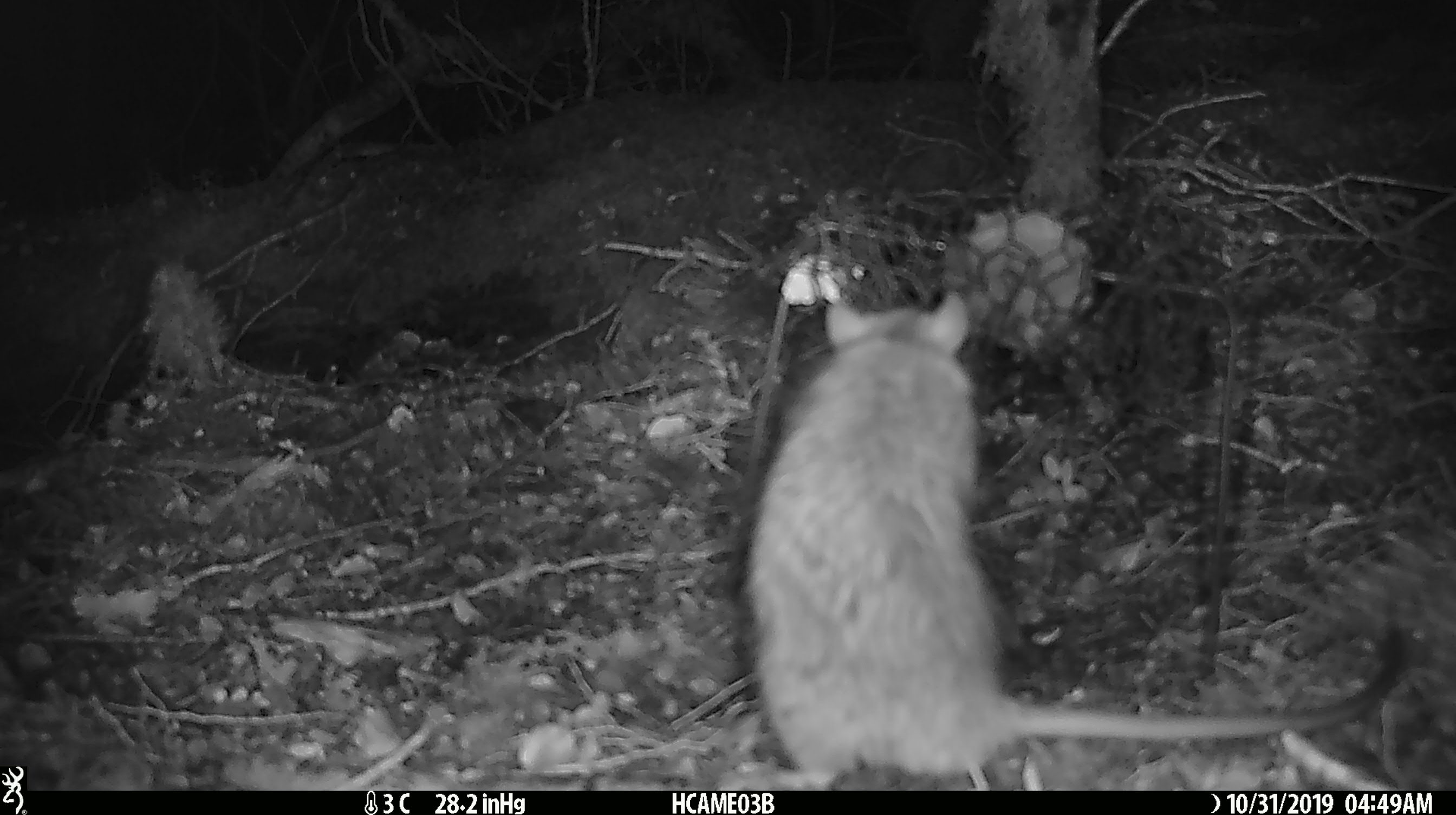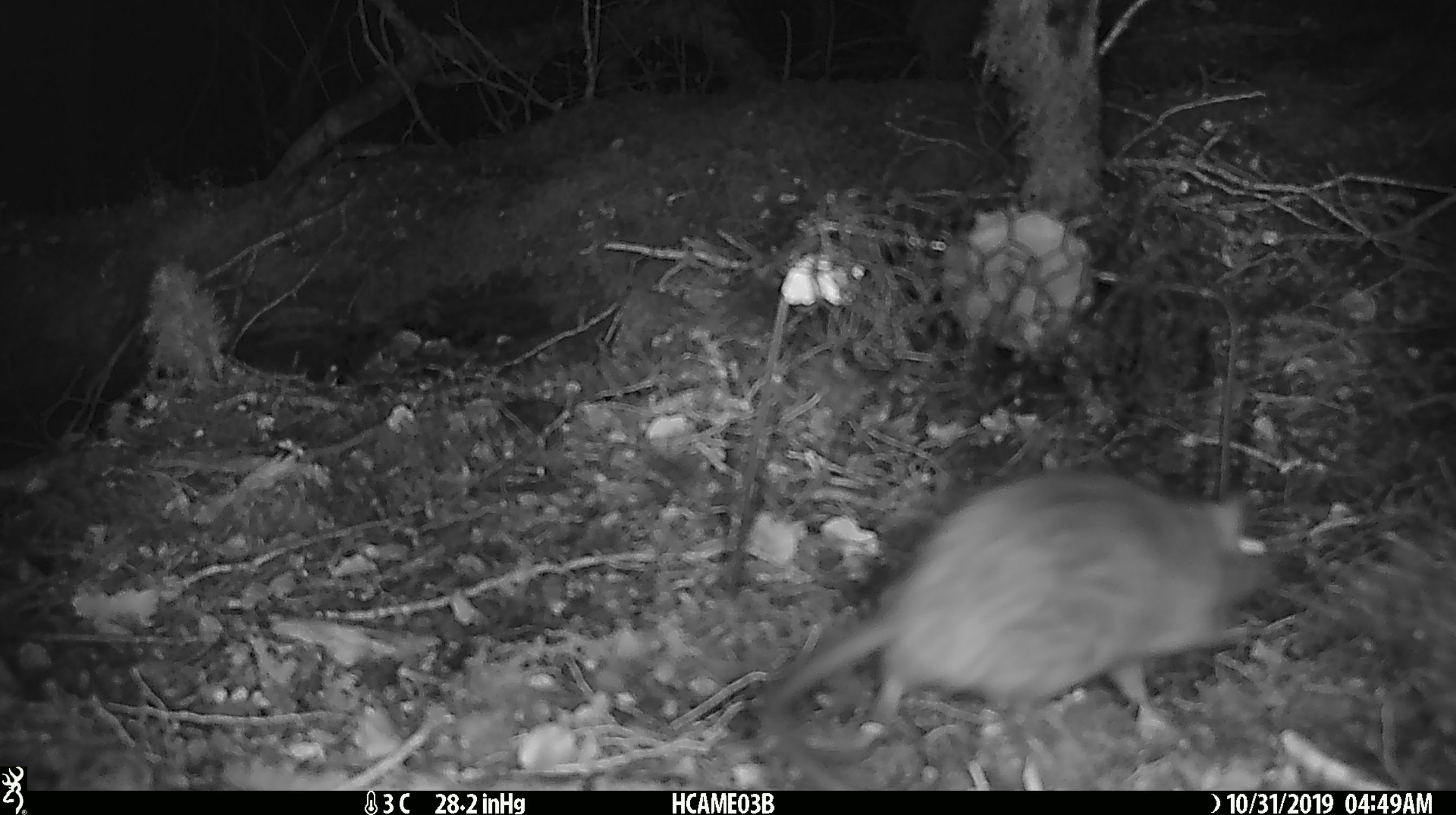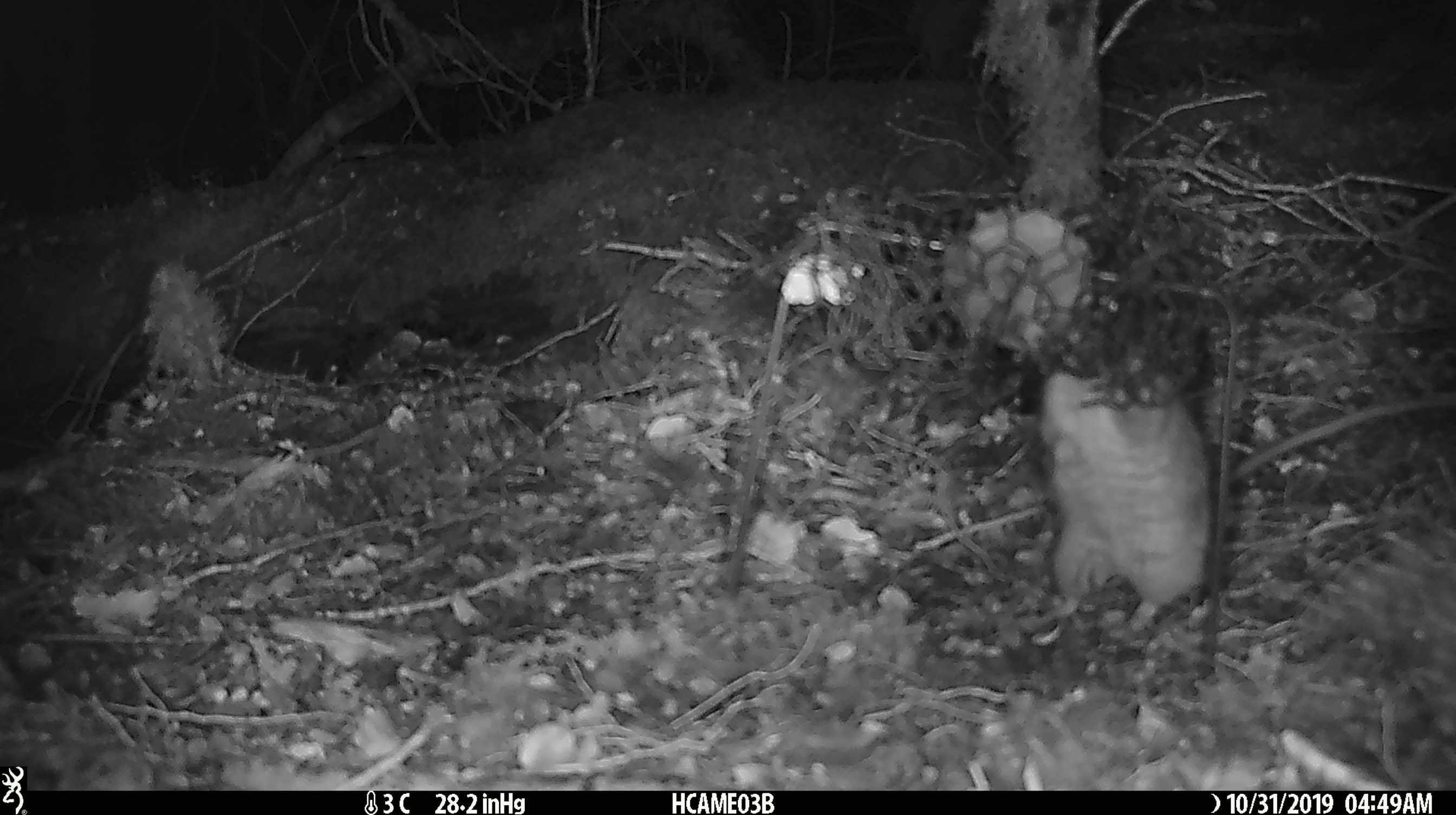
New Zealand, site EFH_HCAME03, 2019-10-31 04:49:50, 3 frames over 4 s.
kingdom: Animalia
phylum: Chordata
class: Mammalia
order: Rodentia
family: Muridae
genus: Rattus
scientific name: Rattus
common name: rat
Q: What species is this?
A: Rat (Rattus).